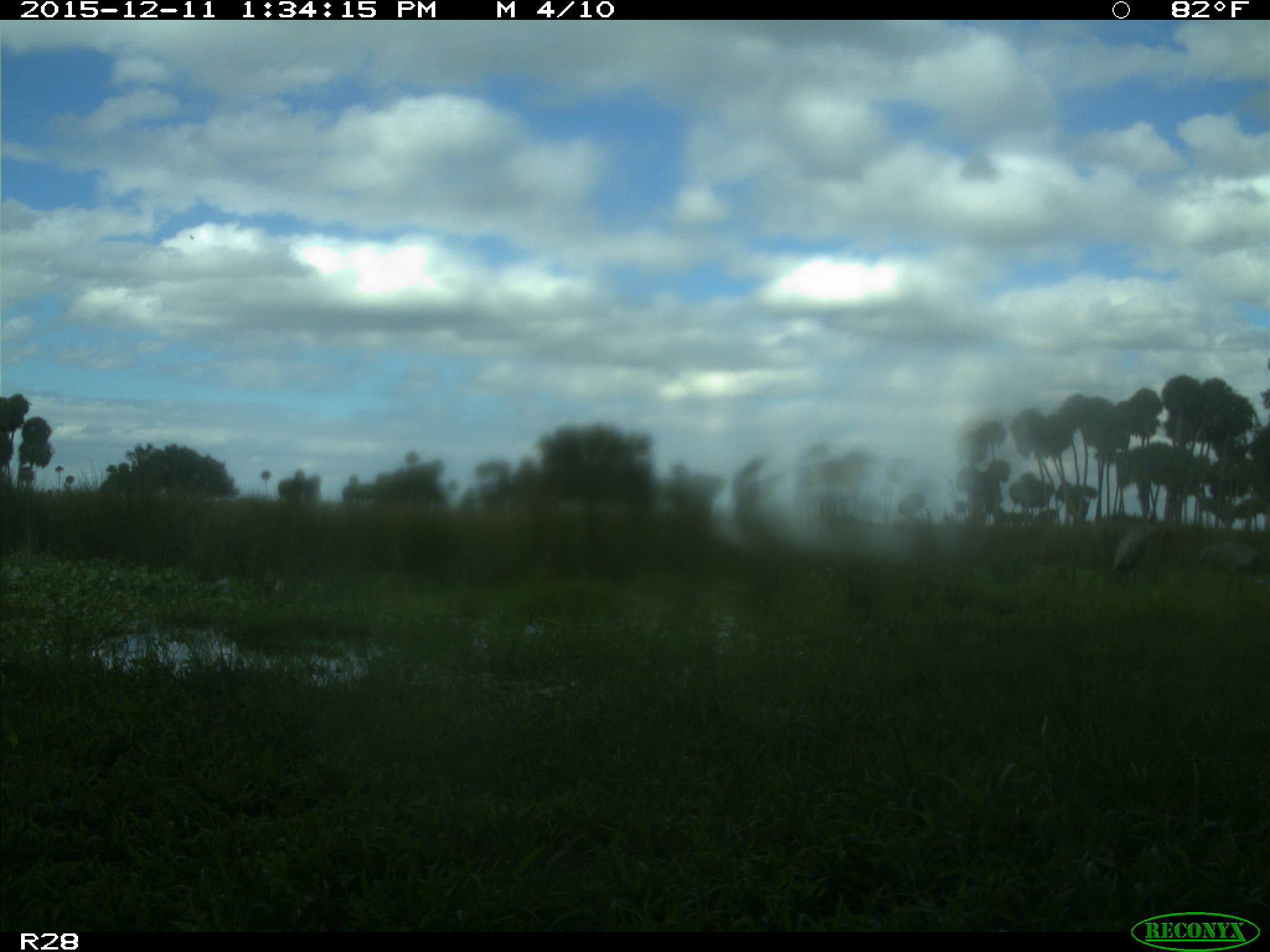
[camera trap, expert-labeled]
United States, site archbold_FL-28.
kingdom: Animalia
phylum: Chordata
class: Aves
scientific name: Aves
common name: birds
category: unidentified bird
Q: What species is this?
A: Unidentified bird (birds) (Aves).